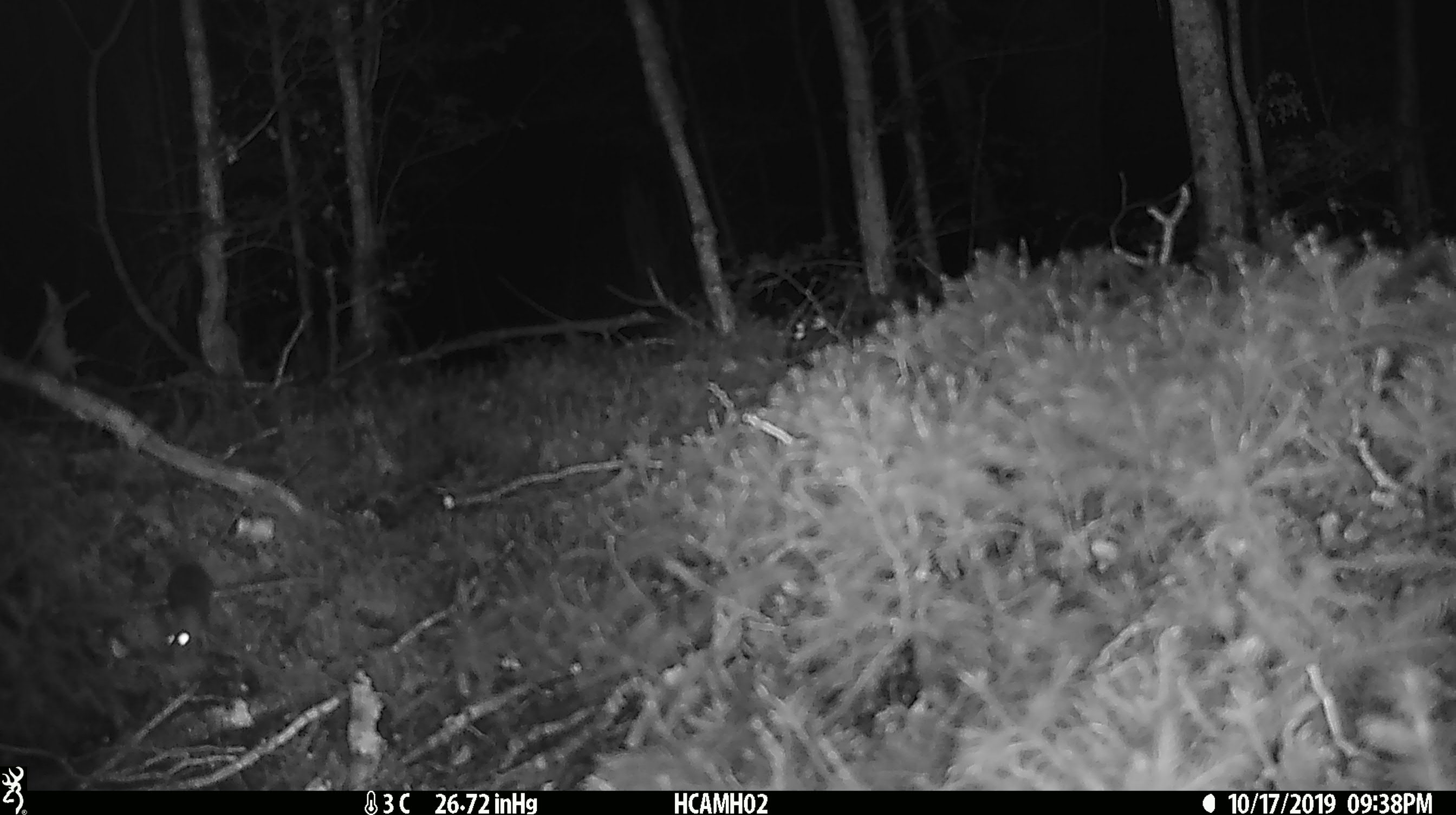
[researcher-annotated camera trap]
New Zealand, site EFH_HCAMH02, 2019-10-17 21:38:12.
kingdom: Animalia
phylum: Chordata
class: Mammalia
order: Rodentia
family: Muridae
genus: Mus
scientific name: Mus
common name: mouse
Mouse (Mus).